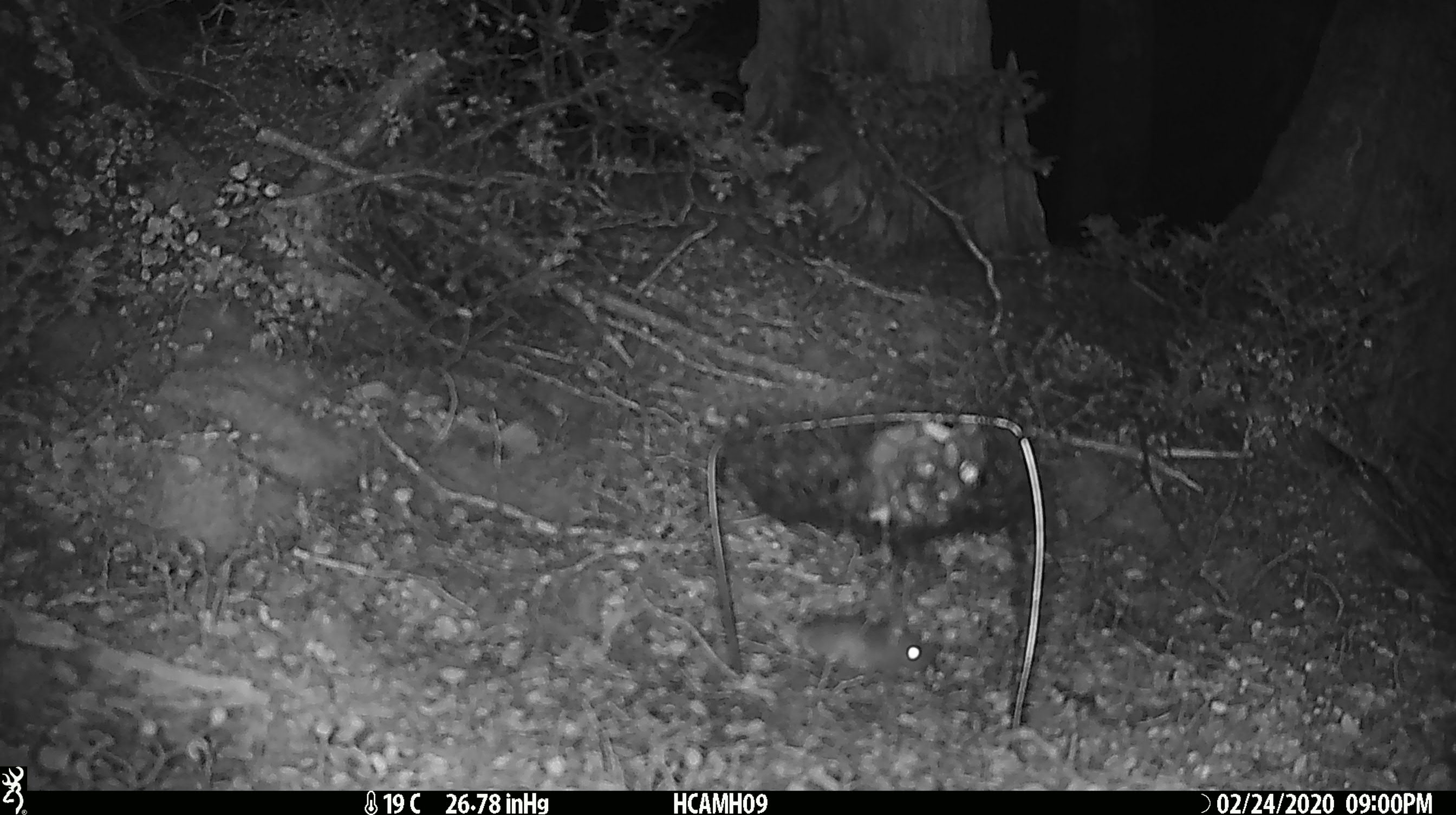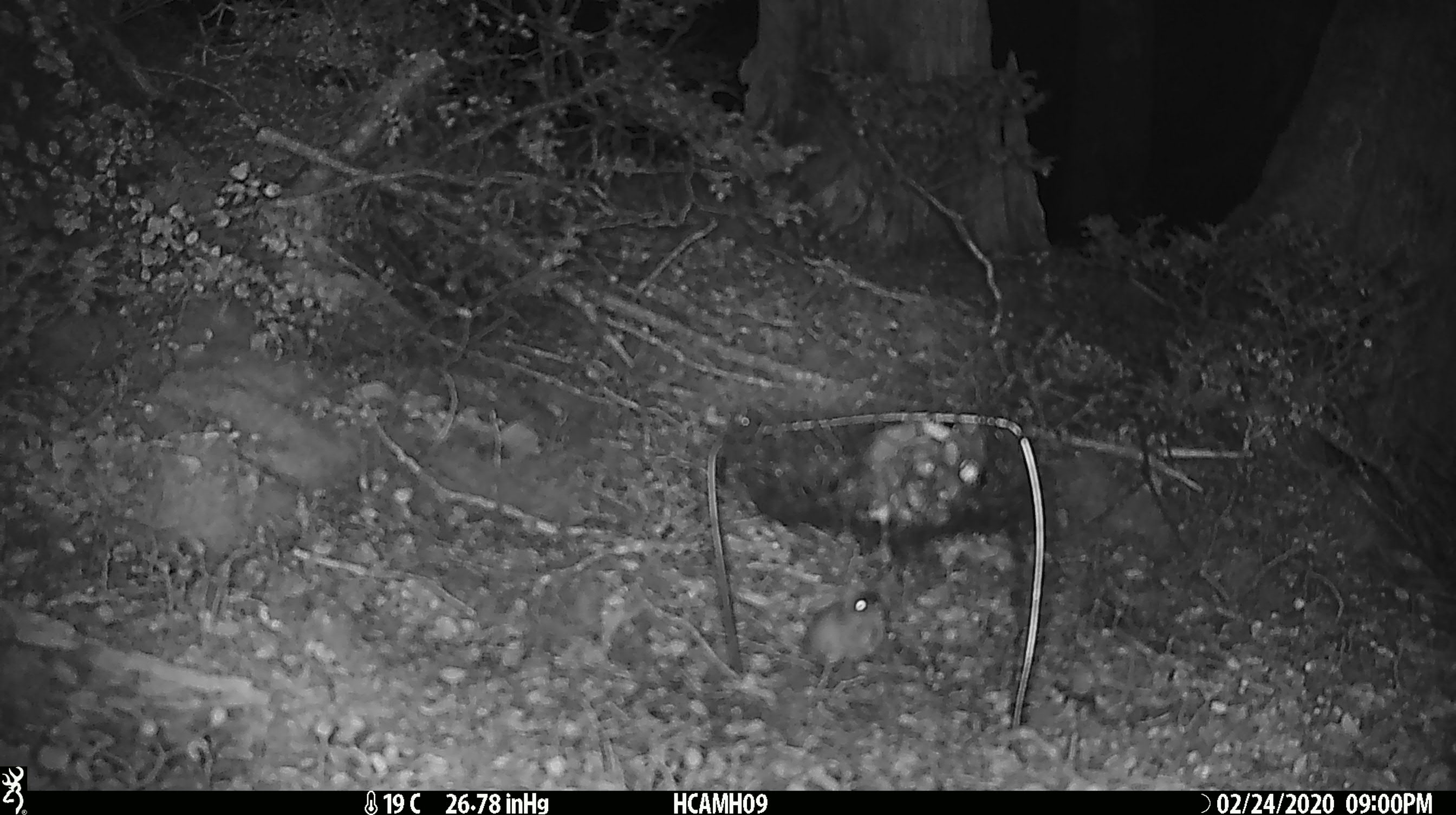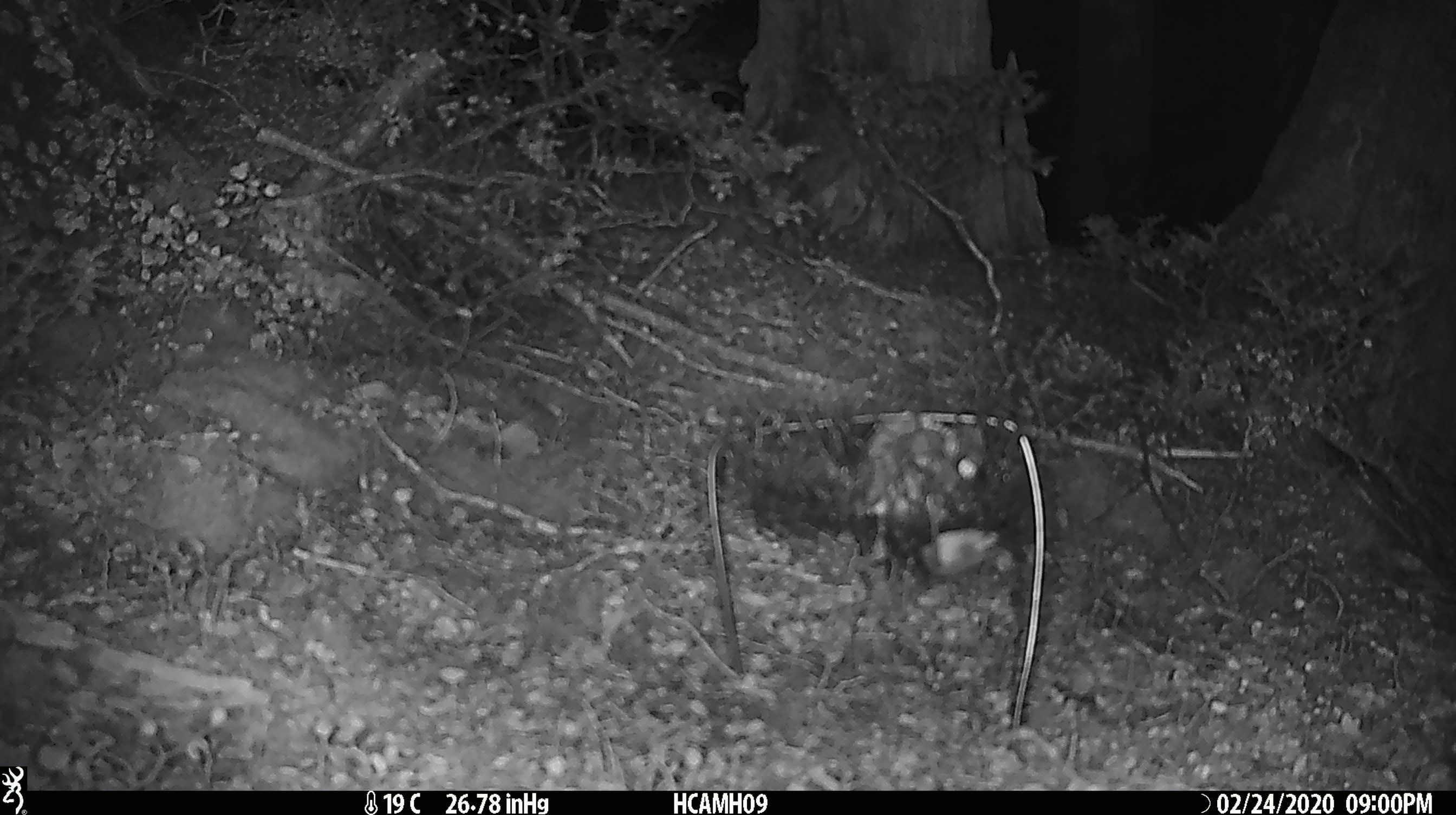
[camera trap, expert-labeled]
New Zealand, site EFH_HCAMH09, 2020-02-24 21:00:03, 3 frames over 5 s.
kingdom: Animalia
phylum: Chordata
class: Mammalia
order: Rodentia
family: Muridae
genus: Mus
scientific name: Mus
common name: mouse